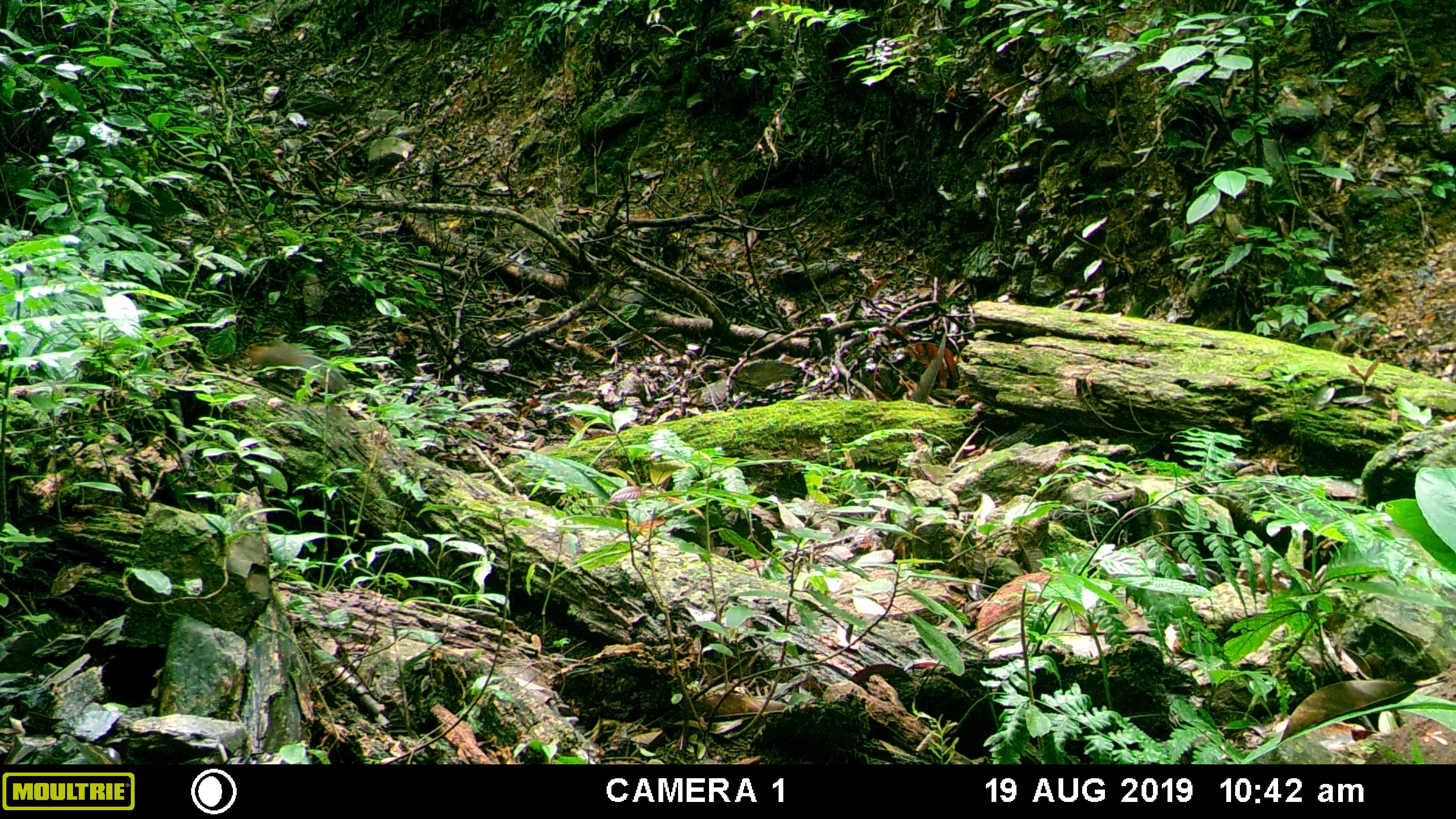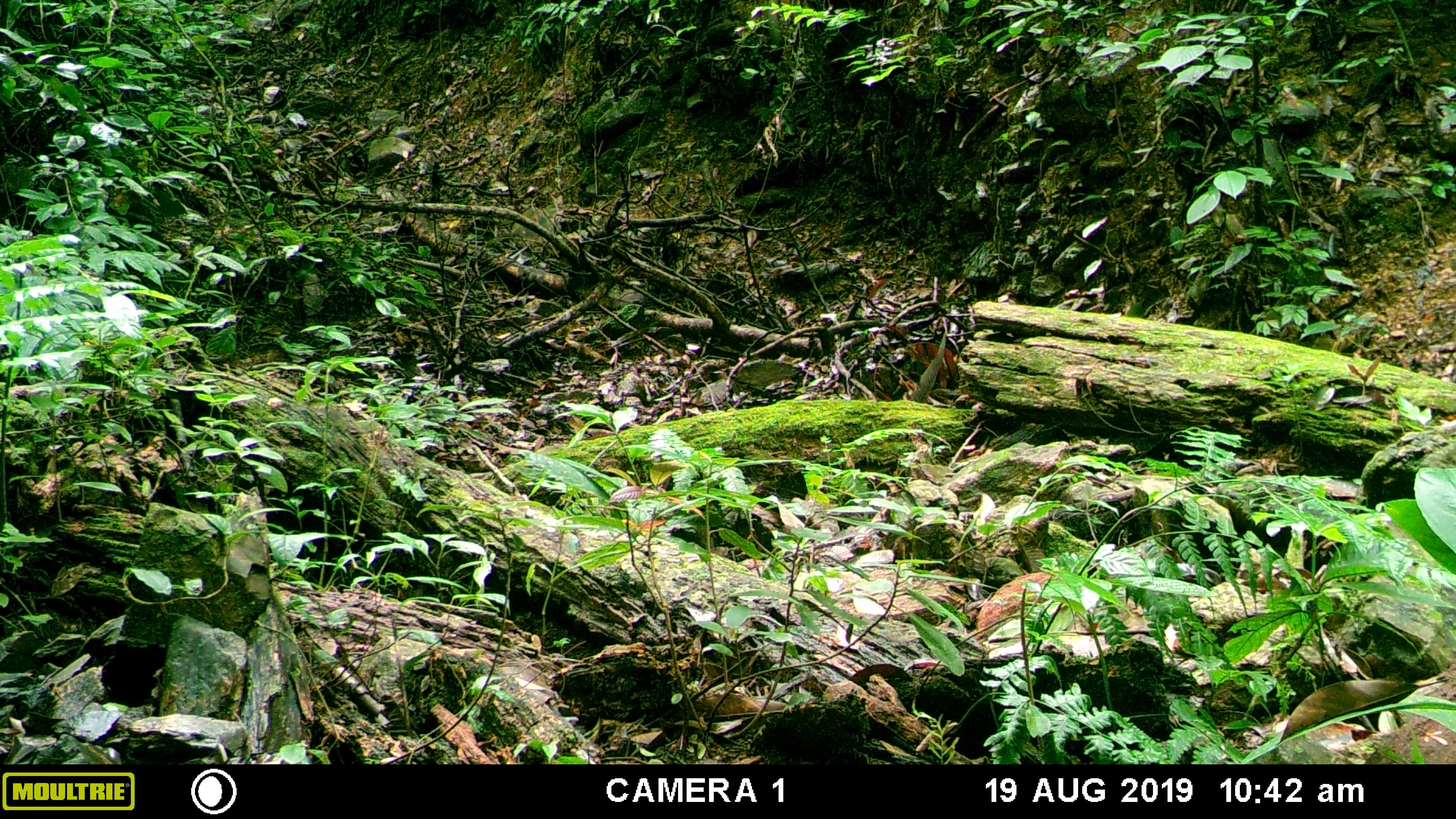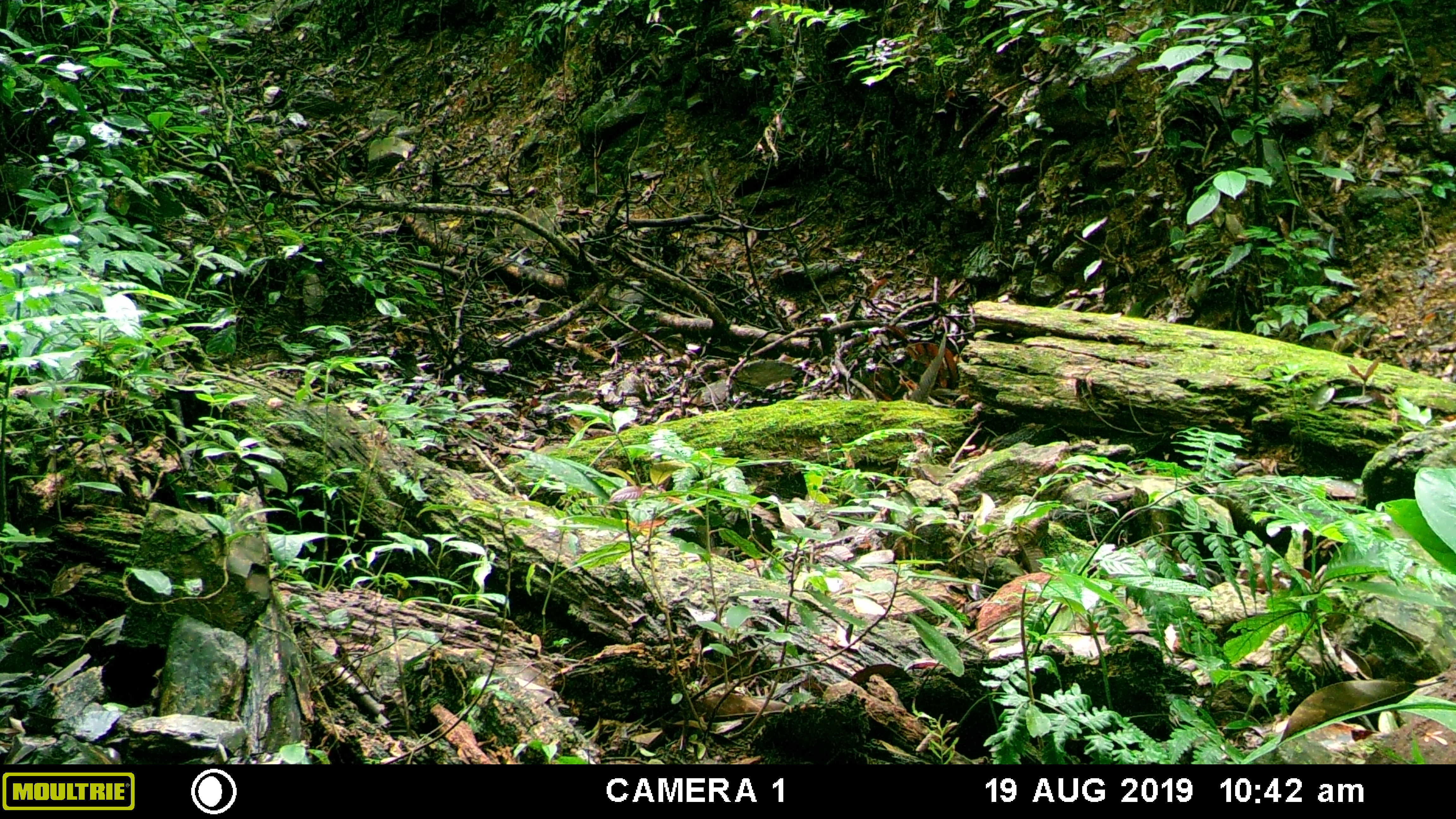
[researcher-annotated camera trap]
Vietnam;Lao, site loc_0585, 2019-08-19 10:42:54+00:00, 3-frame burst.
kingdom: Animalia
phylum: Chordata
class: Mammalia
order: Rodentia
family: Sciuridae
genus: Dremomys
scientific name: Dremomys rufigenis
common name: red-cheeked squirrel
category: red cheeked squirrel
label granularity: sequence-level